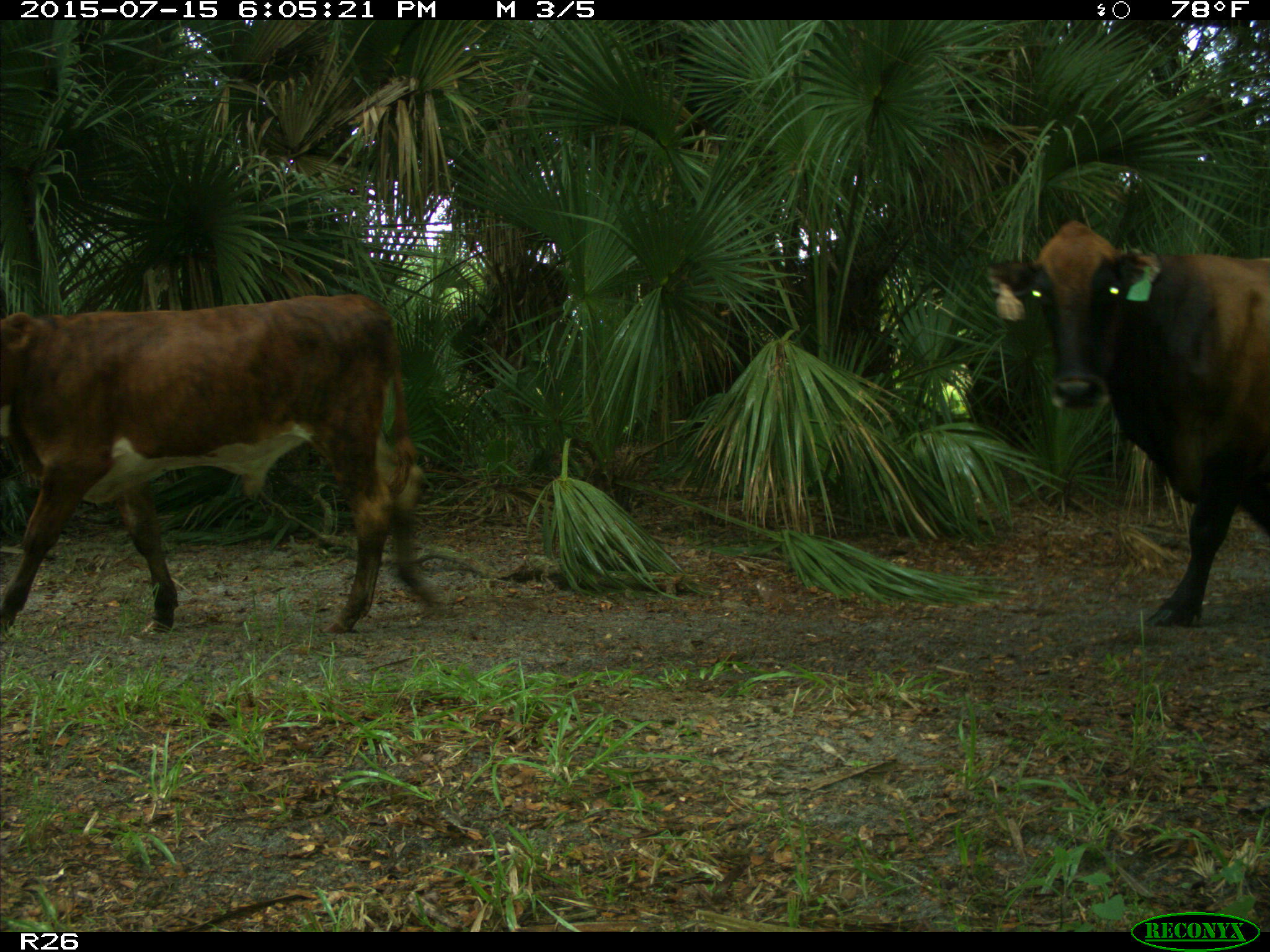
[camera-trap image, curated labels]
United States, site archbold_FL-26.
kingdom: Animalia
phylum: Chordata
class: Mammalia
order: Artiodactyla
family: Bovidae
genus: Bos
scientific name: Bos taurus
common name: domestic cow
Bos taurus (domestic cow).